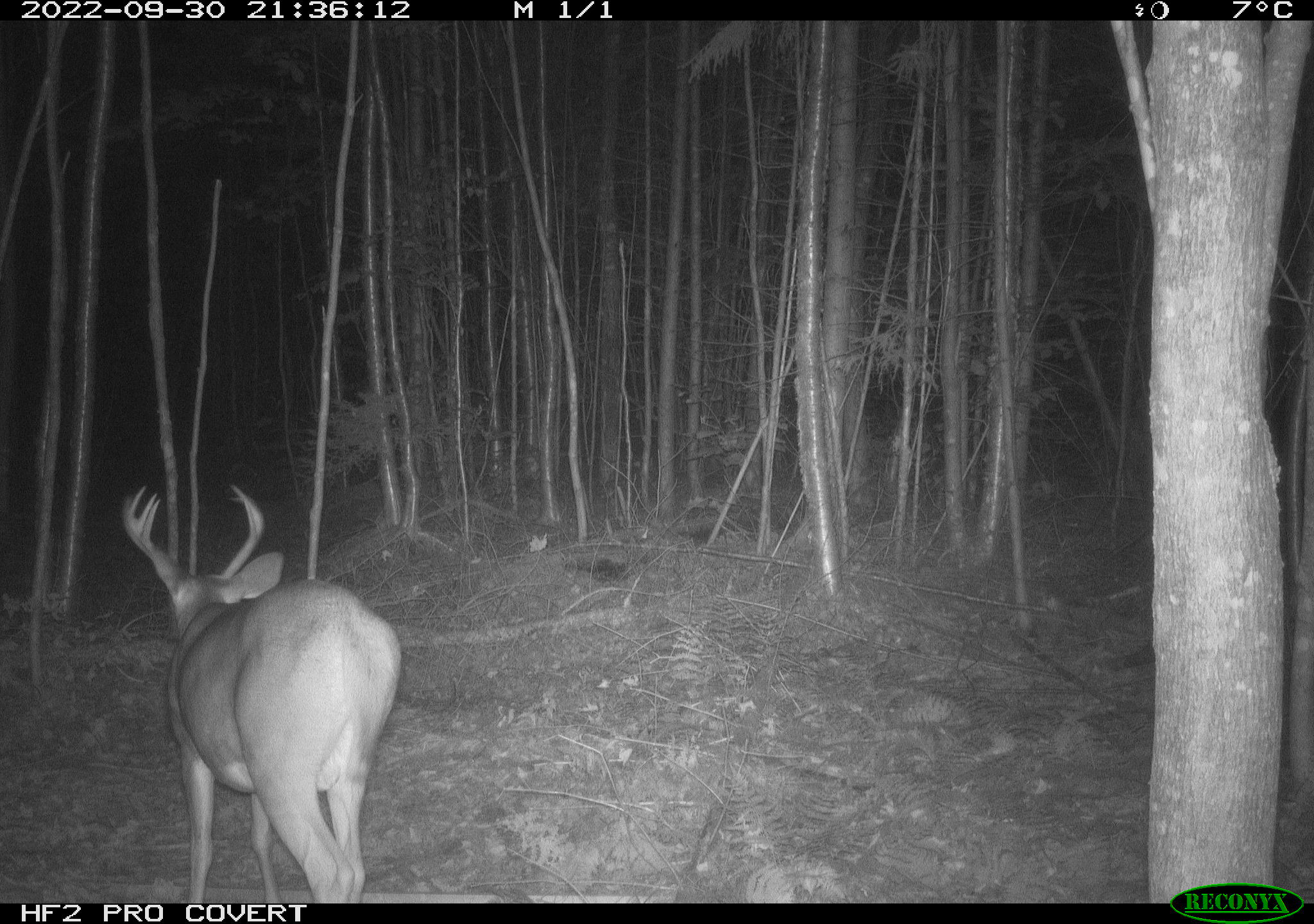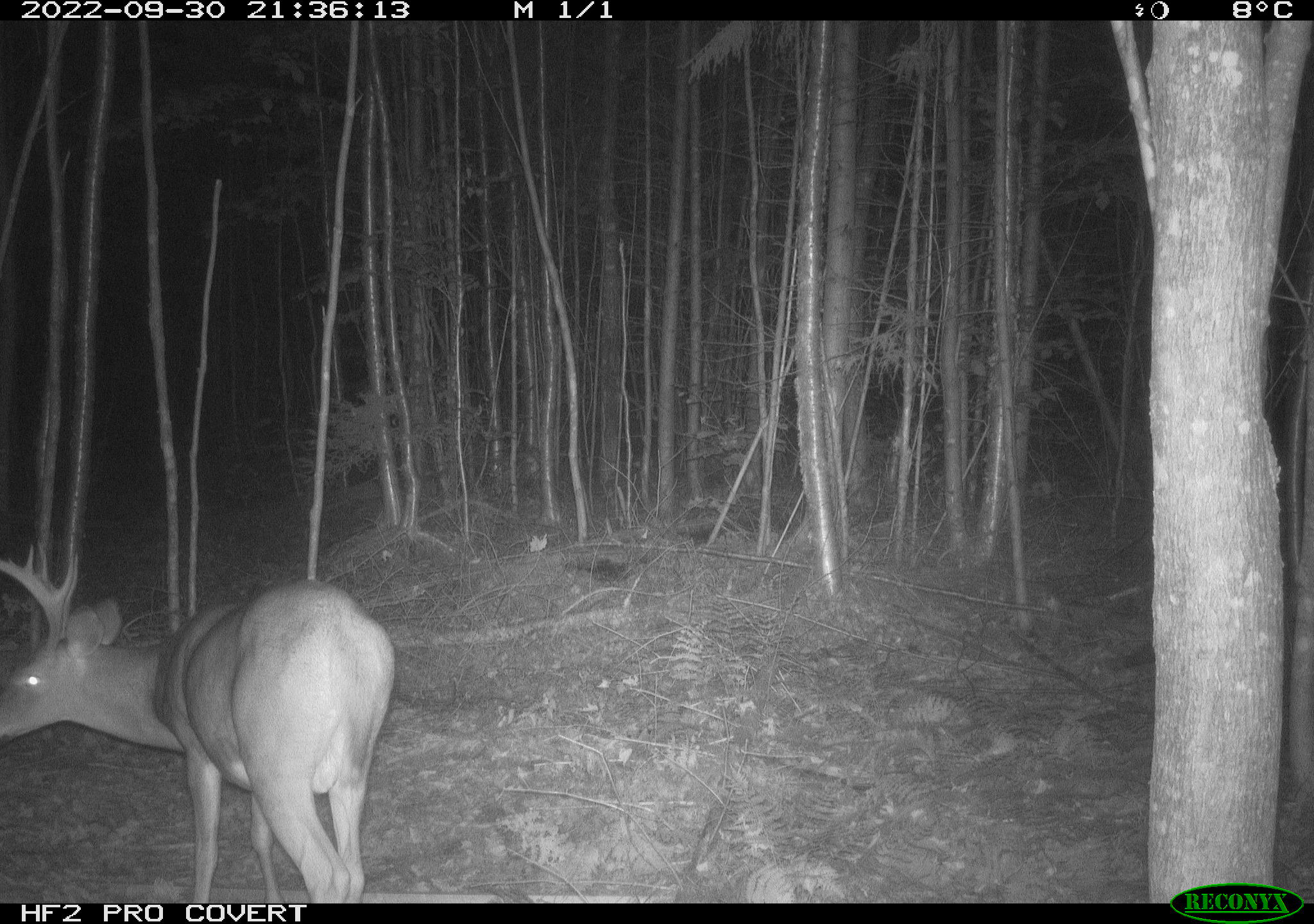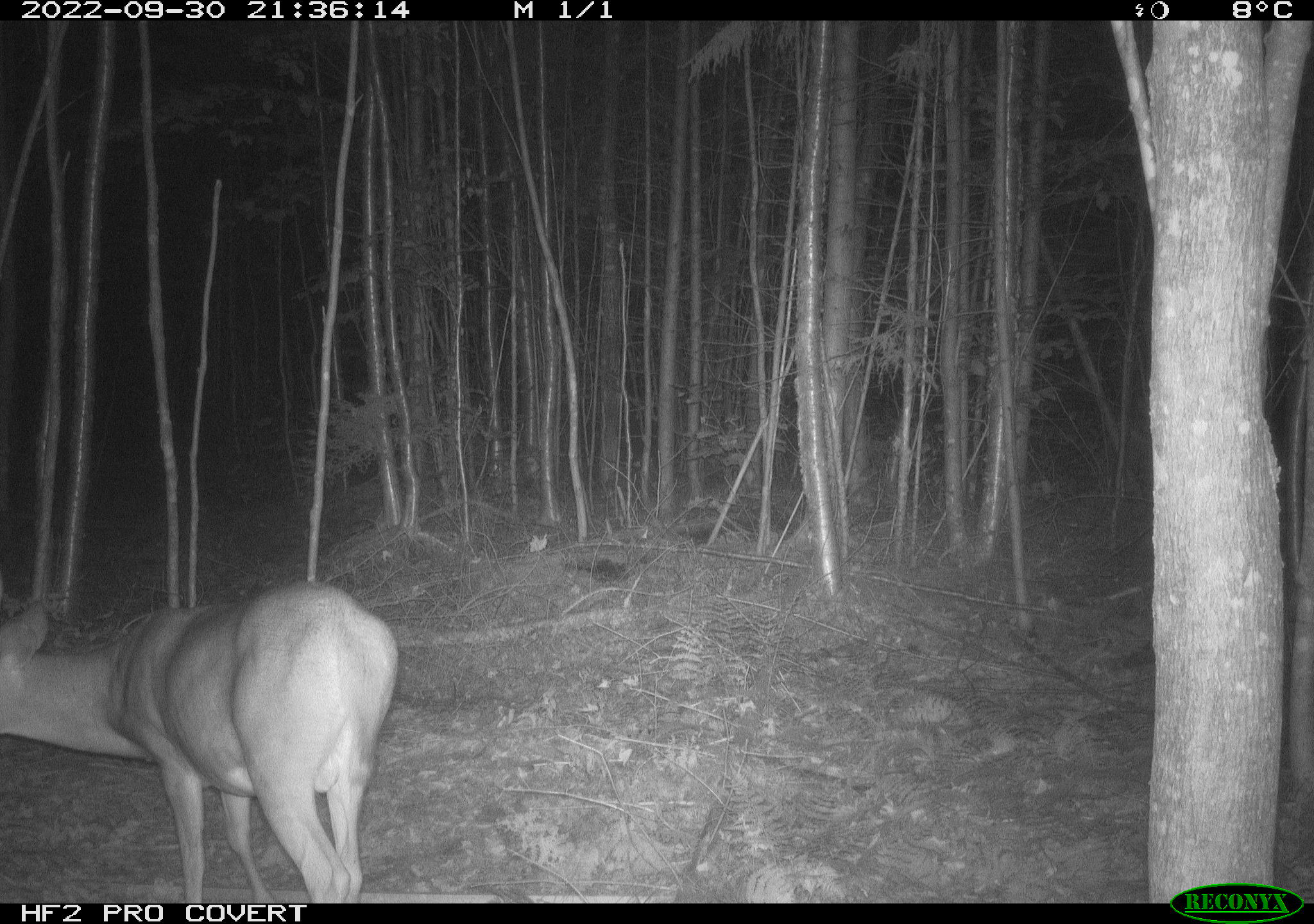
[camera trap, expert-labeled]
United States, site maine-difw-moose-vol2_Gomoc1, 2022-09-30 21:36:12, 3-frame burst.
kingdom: Animalia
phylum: Chordata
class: Mammalia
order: Artiodactyla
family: Cervidae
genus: Odocoileus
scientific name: Odocoileus virginianus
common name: white-tailed deer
White-tailed deer (Odocoileus virginianus).